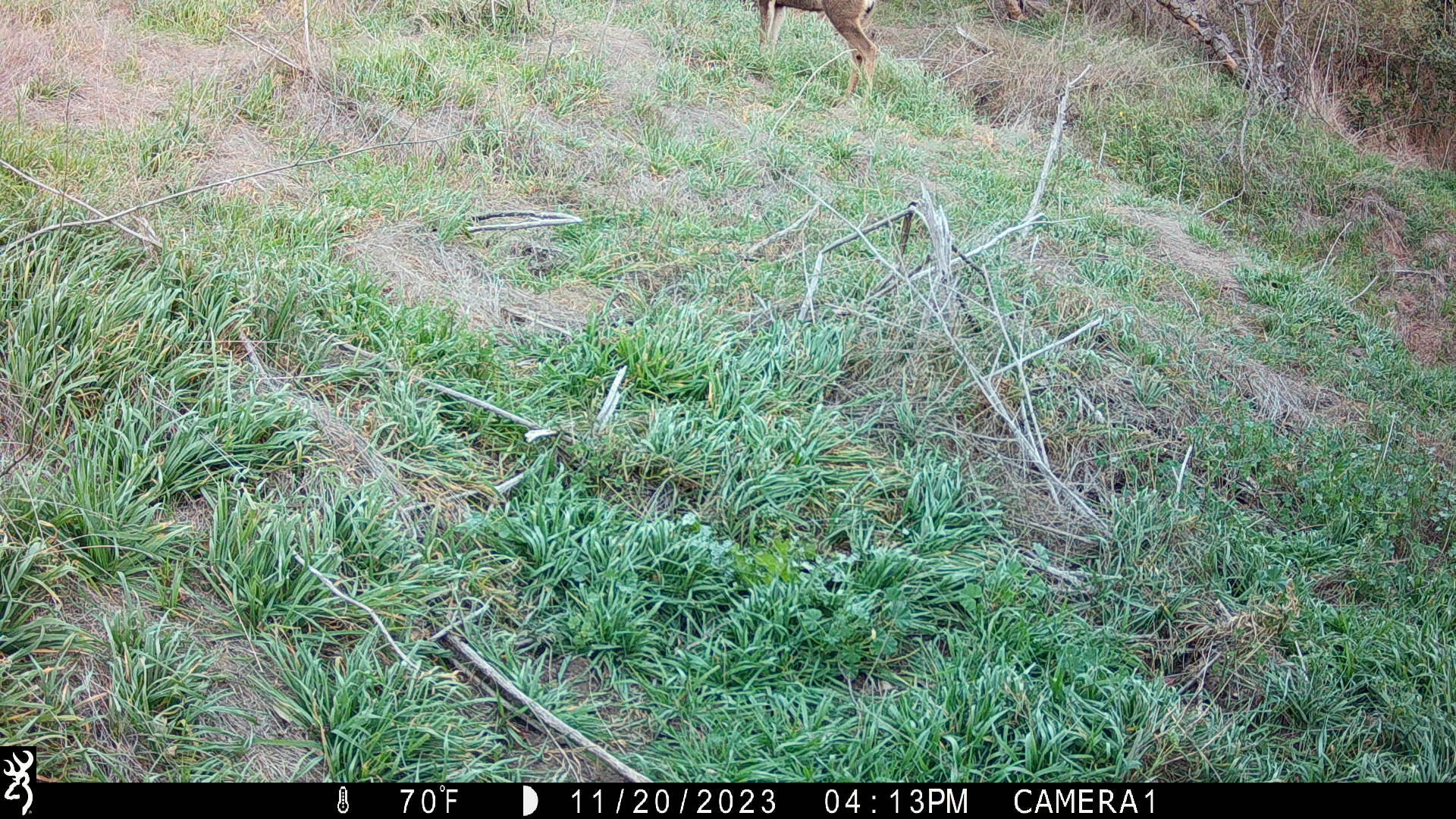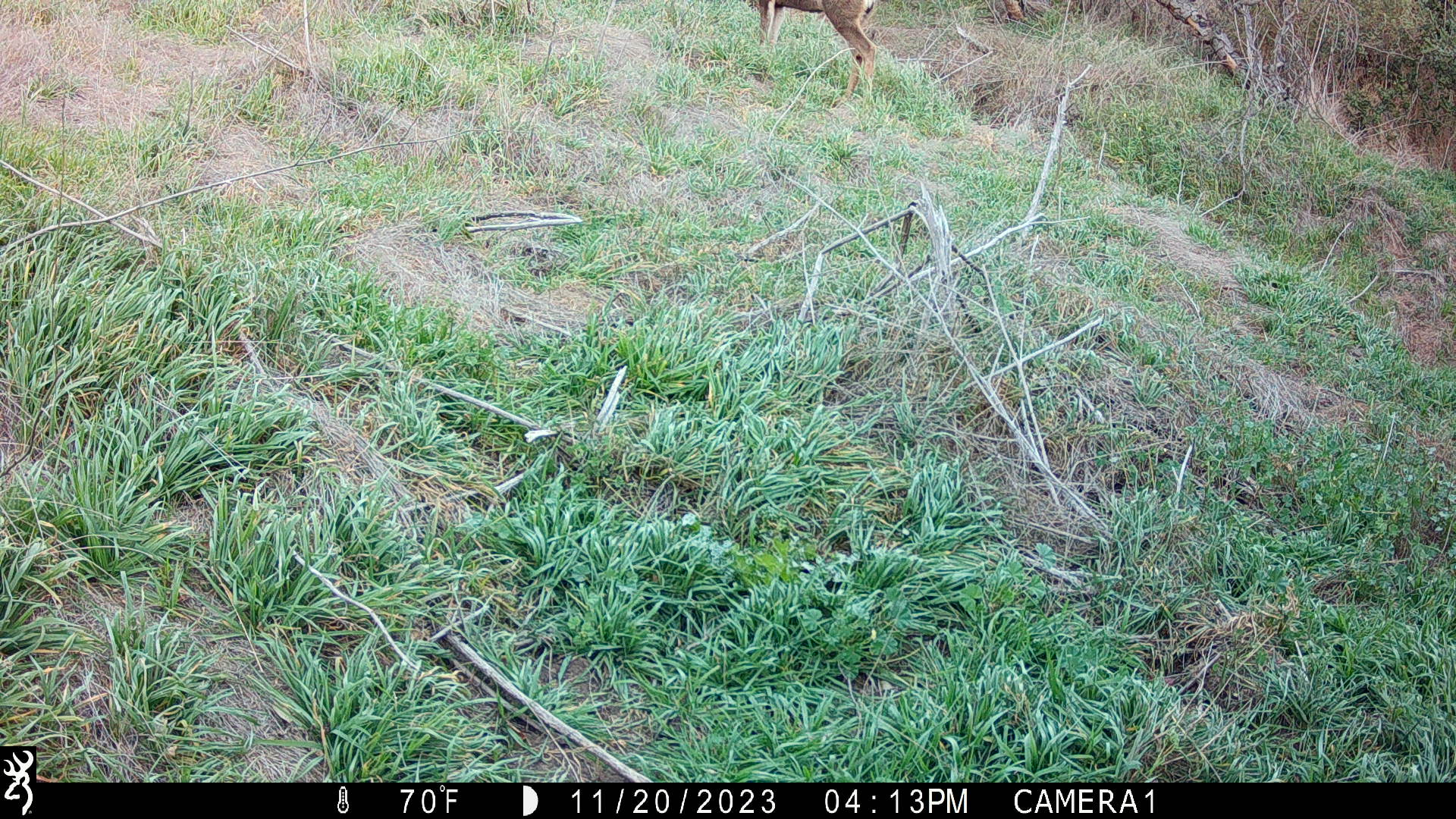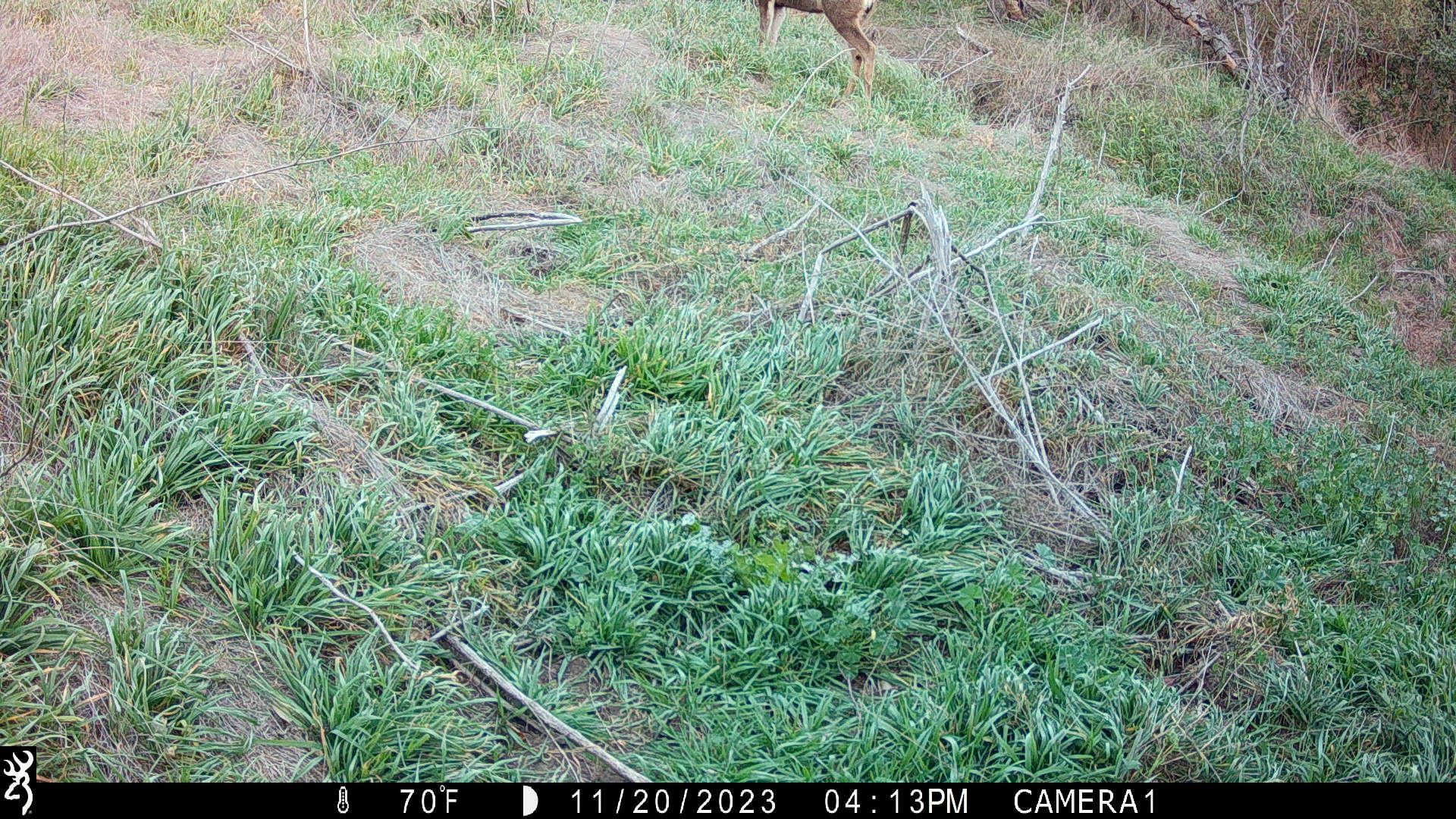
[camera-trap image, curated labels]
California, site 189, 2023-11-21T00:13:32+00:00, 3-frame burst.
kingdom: Animalia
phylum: Chordata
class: Mammalia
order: Artiodactyla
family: Cervidae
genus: Odocoileus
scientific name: Odocoileus hemionus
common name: mule deer